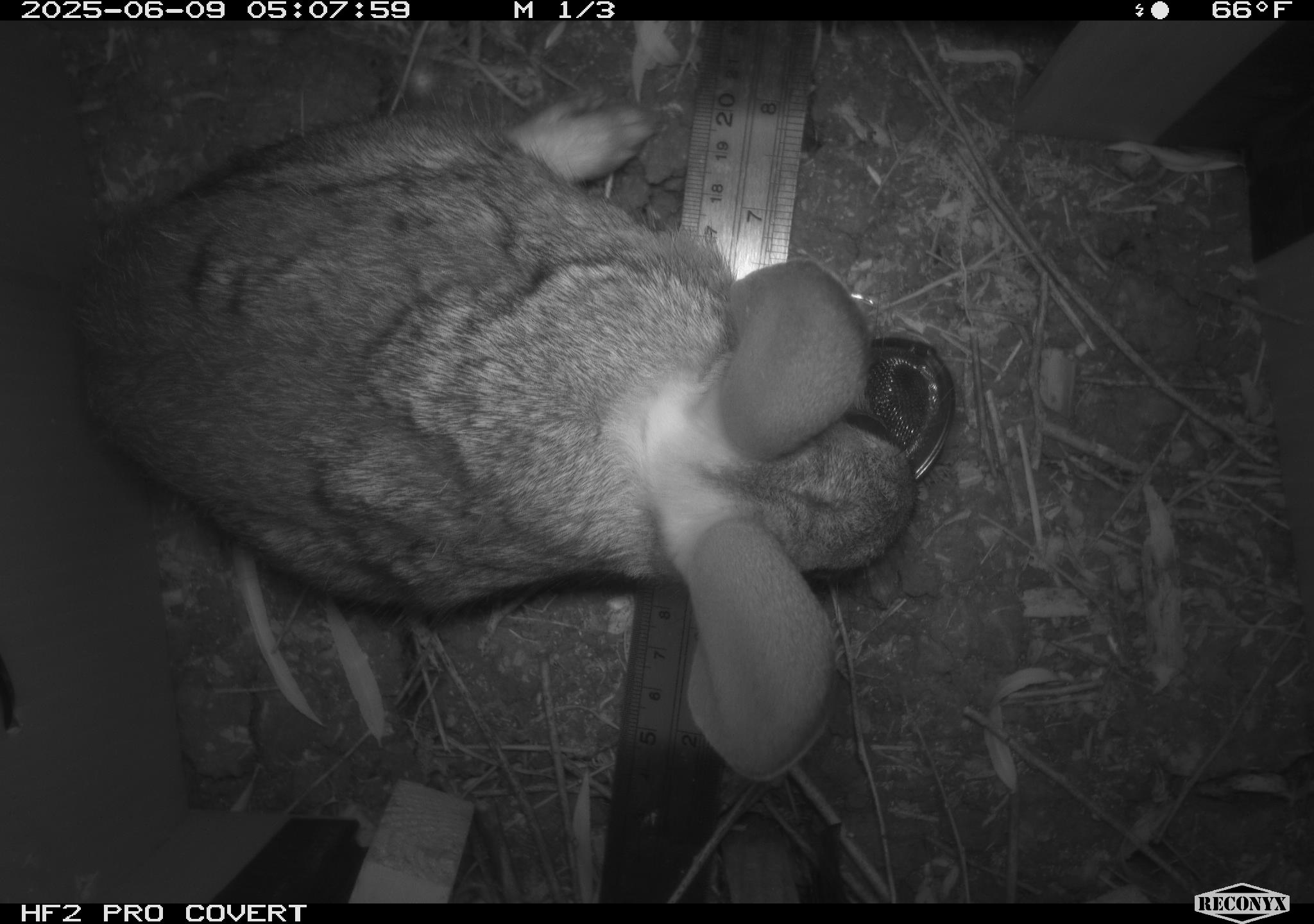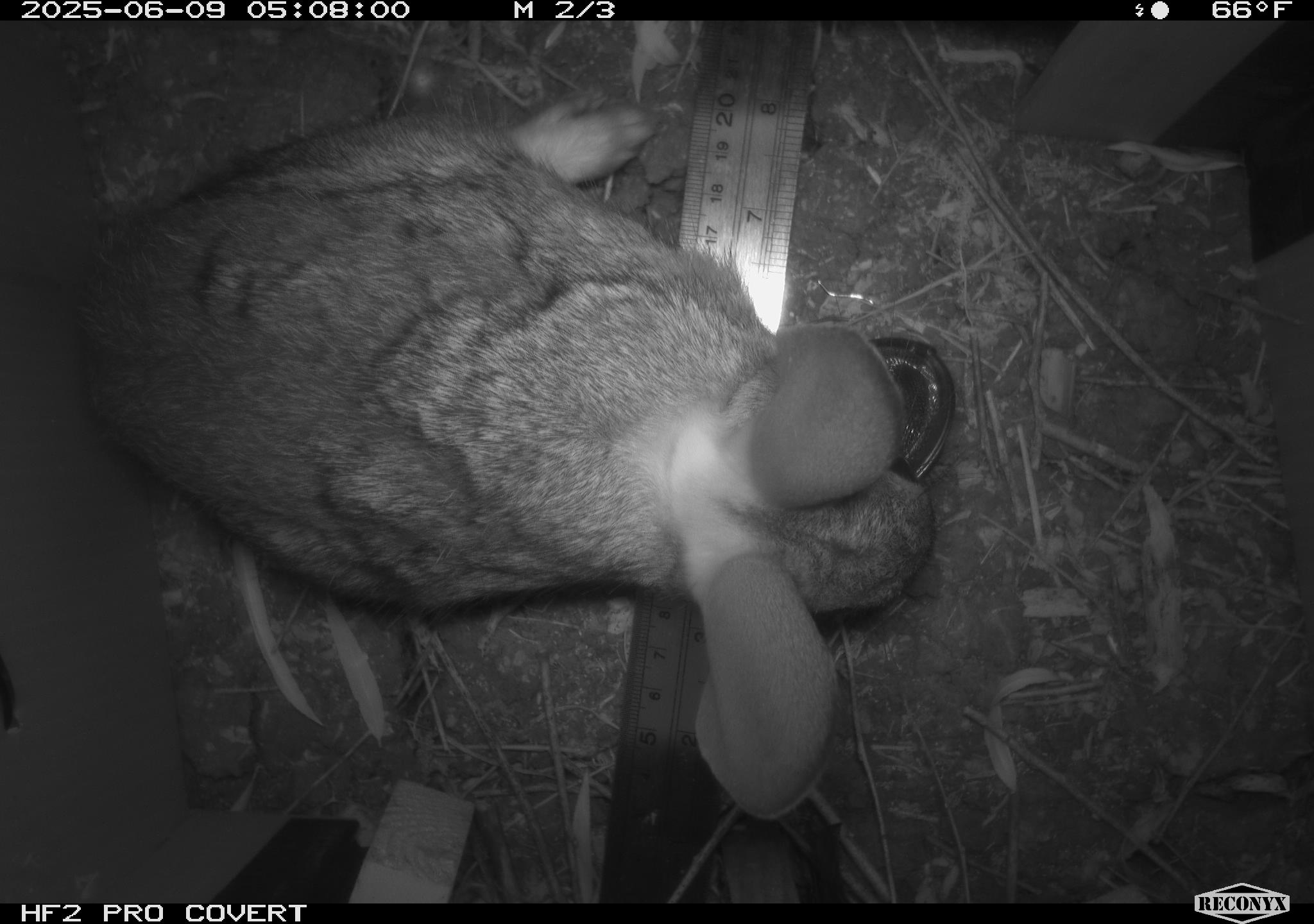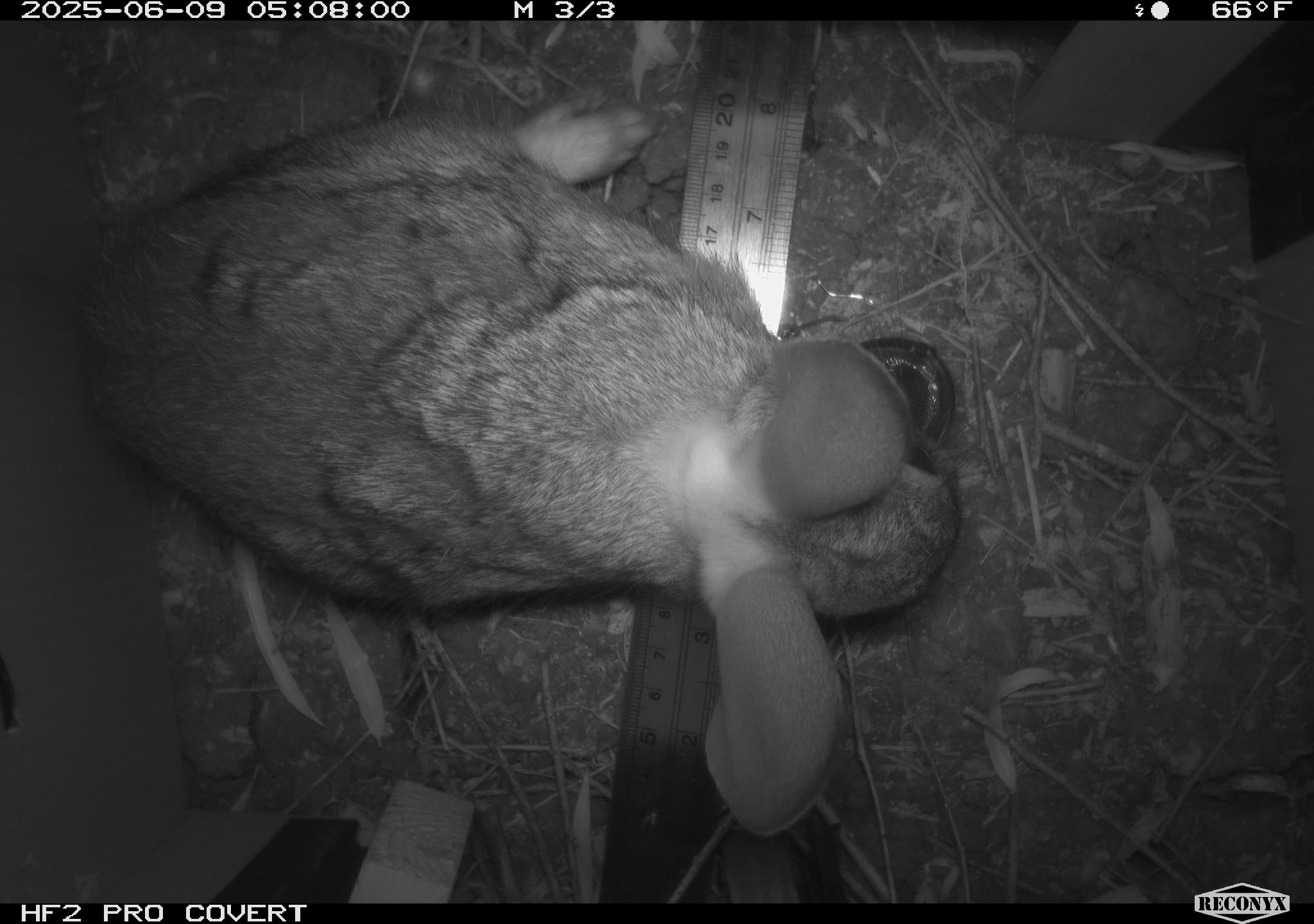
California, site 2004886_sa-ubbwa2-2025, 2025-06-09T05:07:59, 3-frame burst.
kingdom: Animalia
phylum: Chordata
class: Mammalia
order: Lagomorpha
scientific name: Lagomorpha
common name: hares, rabbits, and pikas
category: lagomorpha order